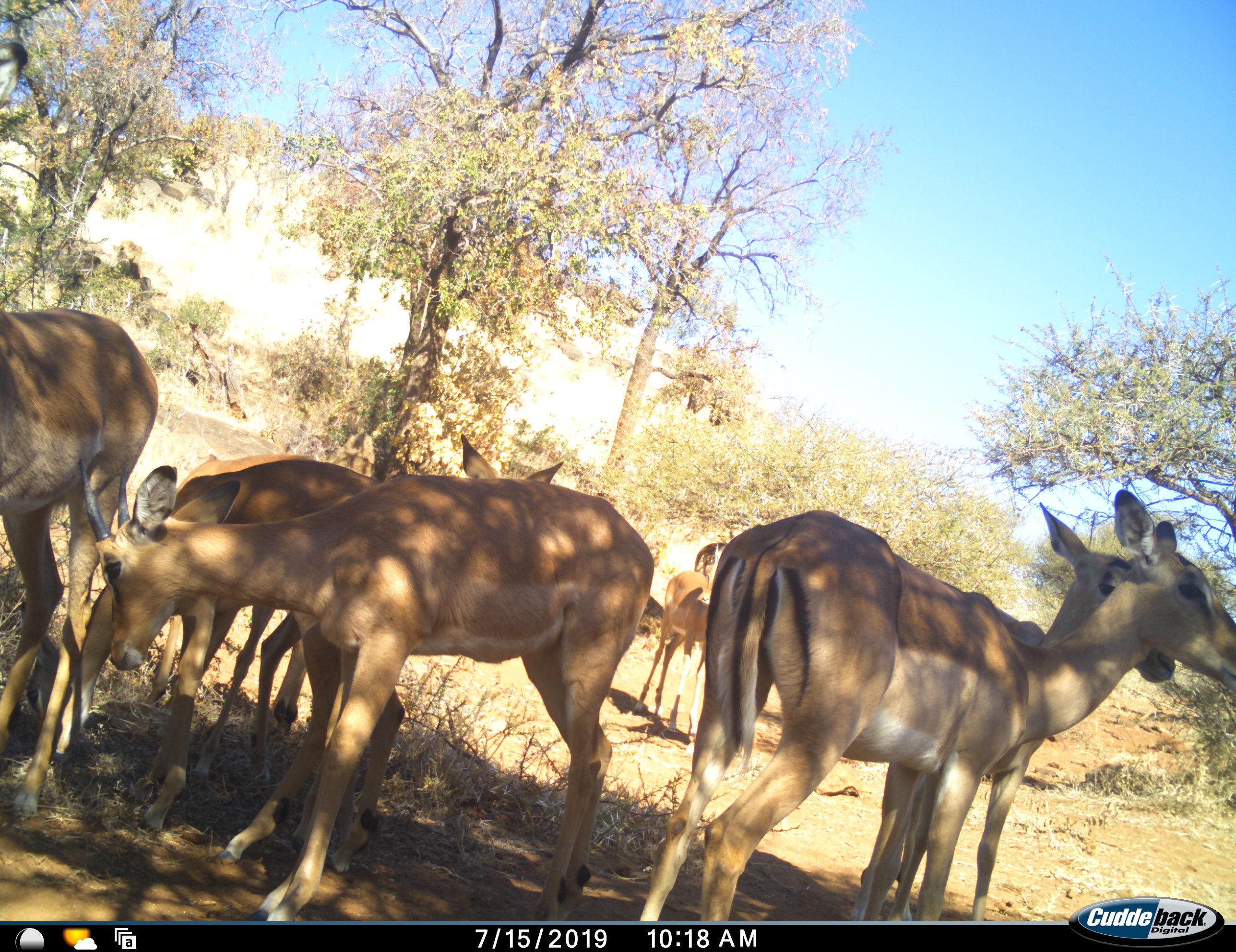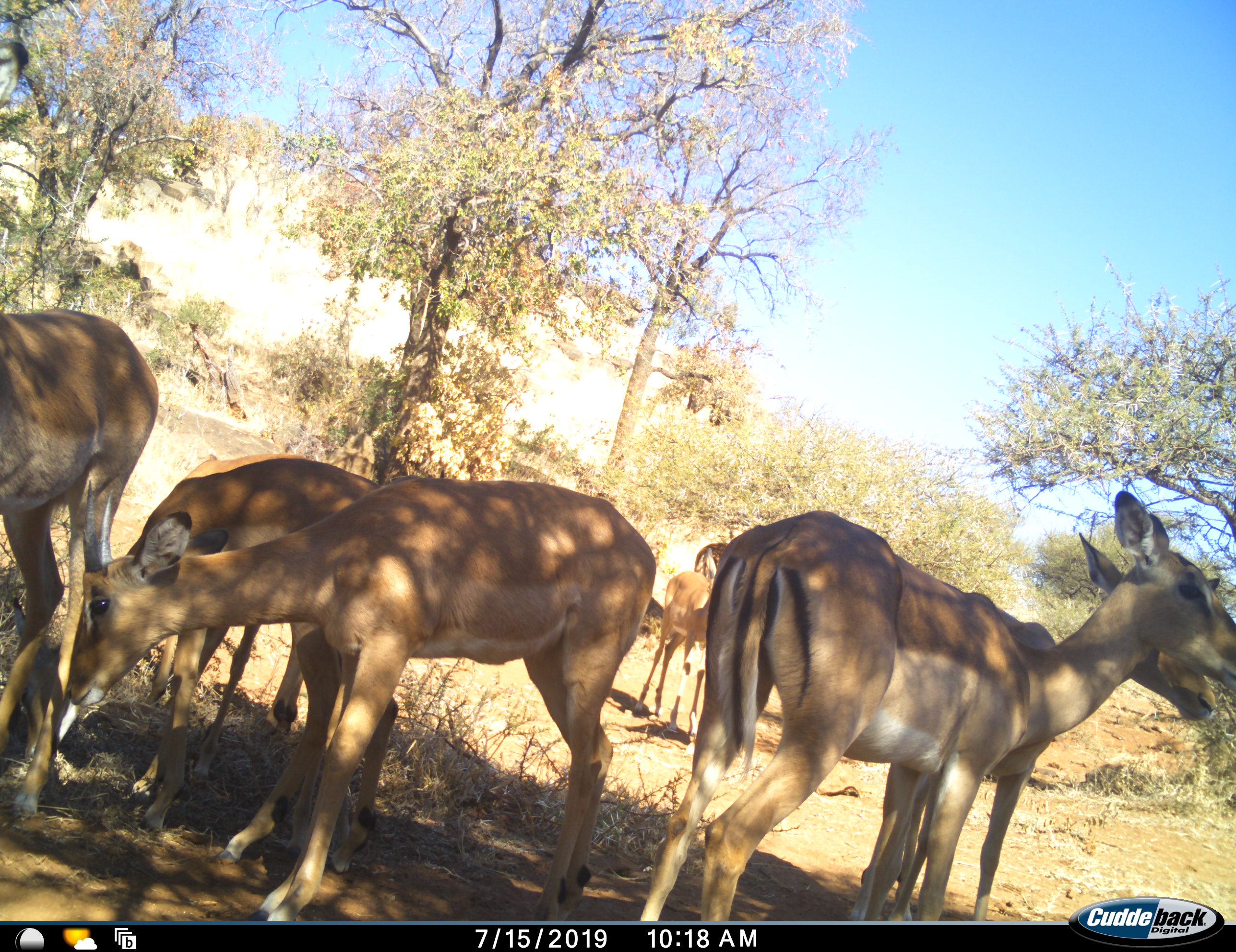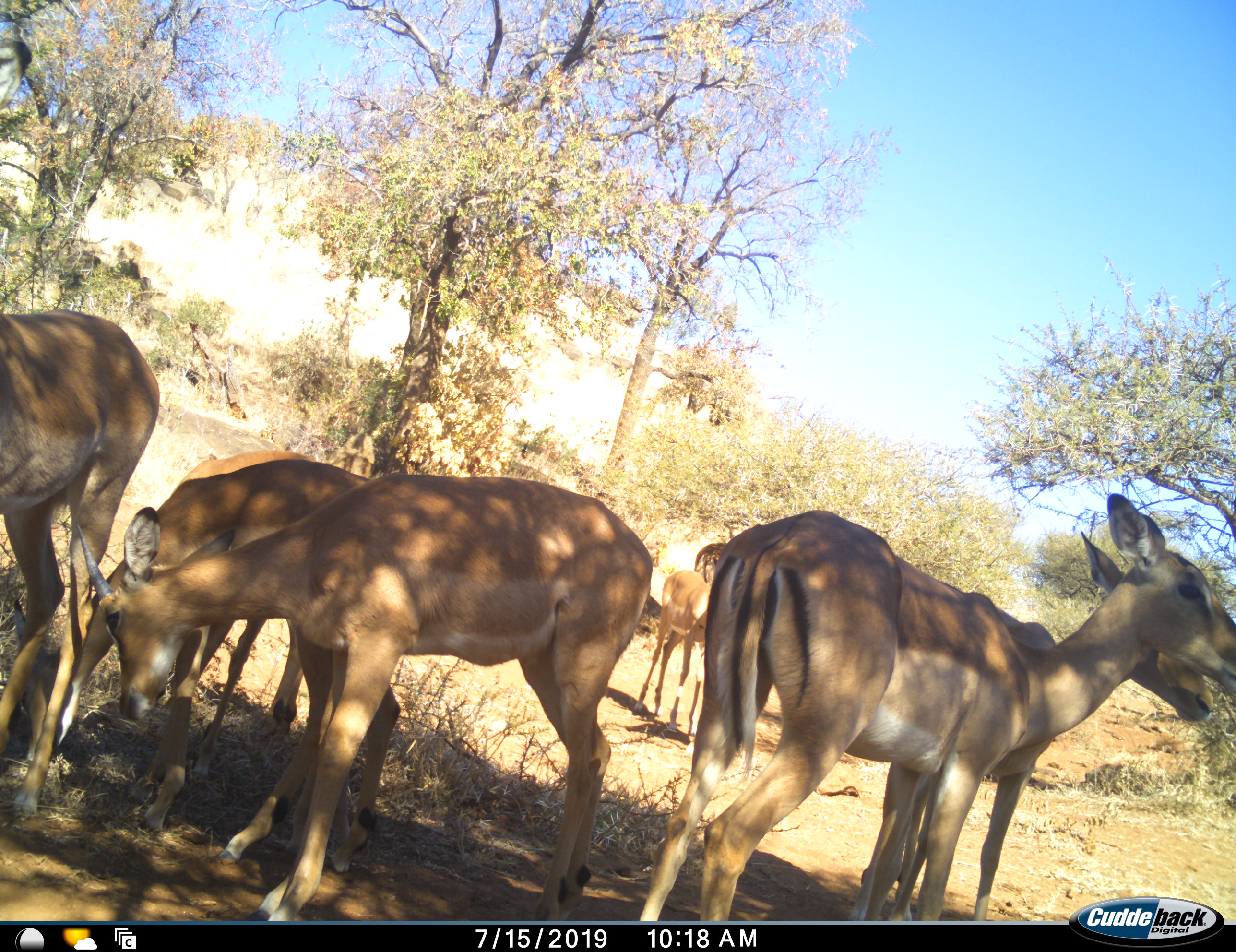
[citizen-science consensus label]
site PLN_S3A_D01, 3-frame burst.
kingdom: Animalia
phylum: Chordata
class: Mammalia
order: Artiodactyla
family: Bovidae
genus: Aepyceros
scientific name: Aepyceros melampus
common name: impala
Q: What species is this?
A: Impala (Aepyceros melampus).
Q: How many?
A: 8.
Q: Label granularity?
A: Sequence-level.